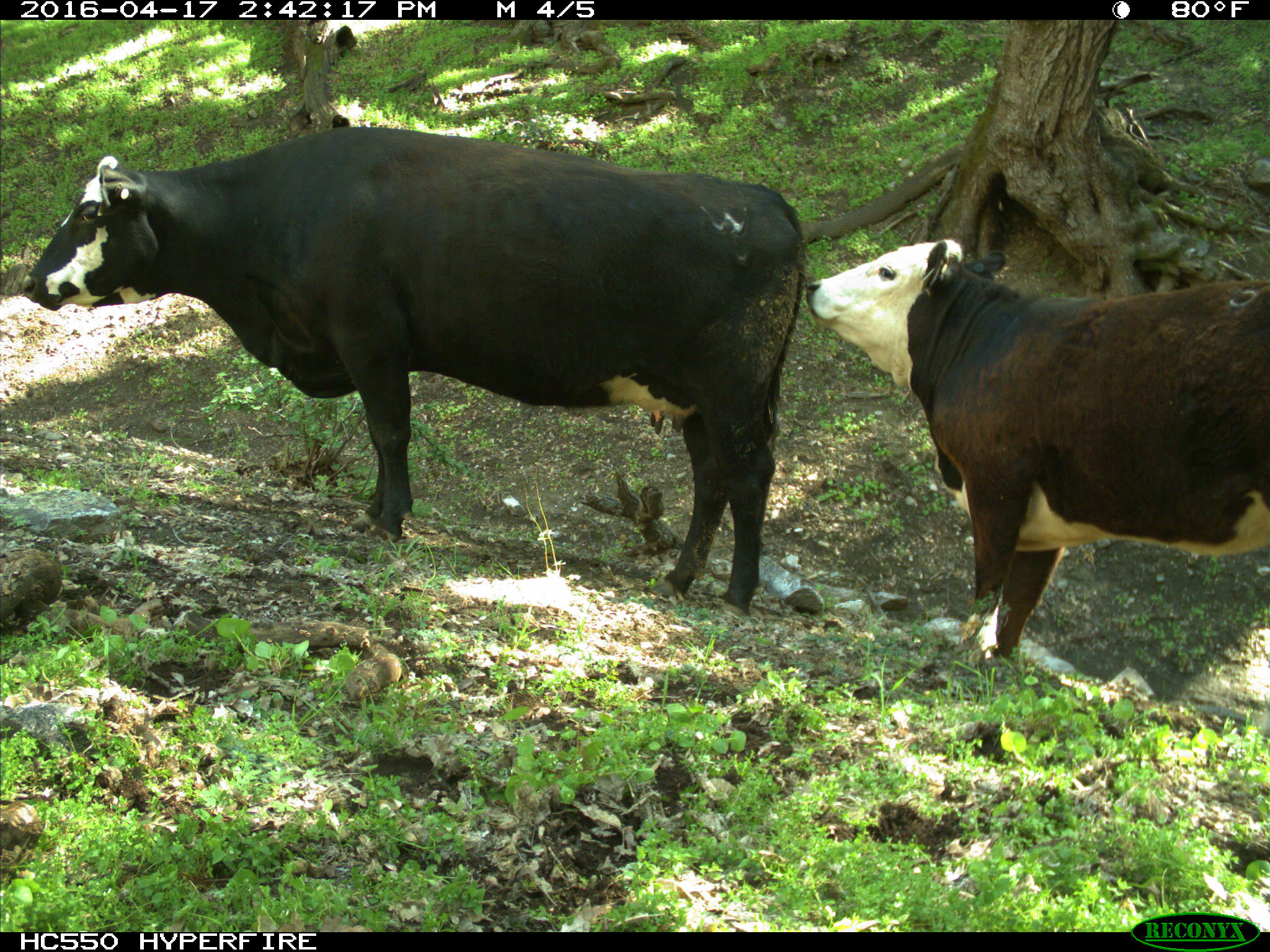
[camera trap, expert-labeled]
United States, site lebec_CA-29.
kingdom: Animalia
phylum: Chordata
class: Mammalia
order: Artiodactyla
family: Bovidae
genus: Bos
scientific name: Bos taurus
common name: domestic cow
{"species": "Bos taurus (domestic cow)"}